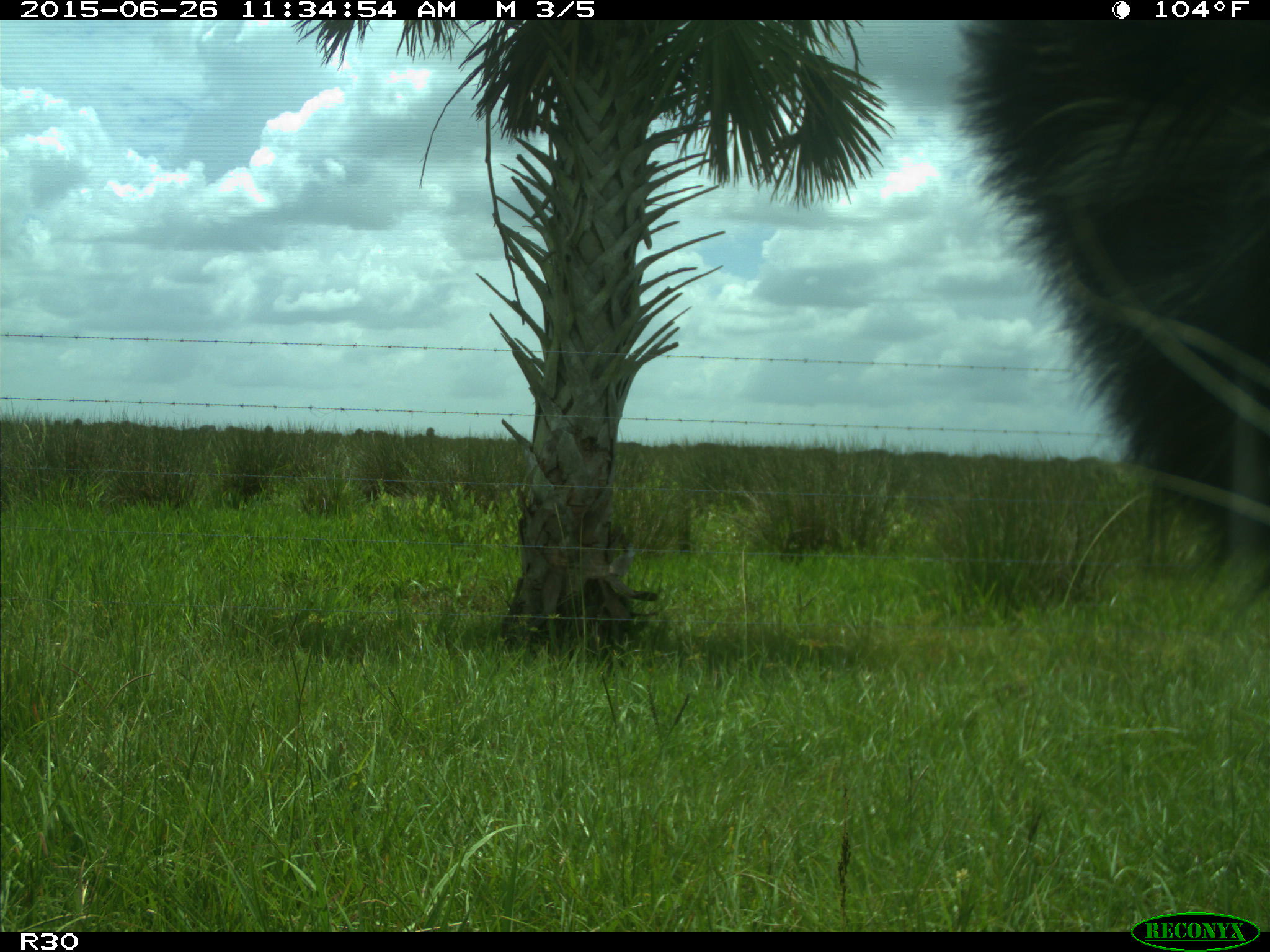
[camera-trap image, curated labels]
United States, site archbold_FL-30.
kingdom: Animalia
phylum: Chordata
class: Mammalia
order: Artiodactyla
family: Bovidae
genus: Bos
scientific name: Bos taurus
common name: domestic cow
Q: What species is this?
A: Bos taurus (domestic cow).